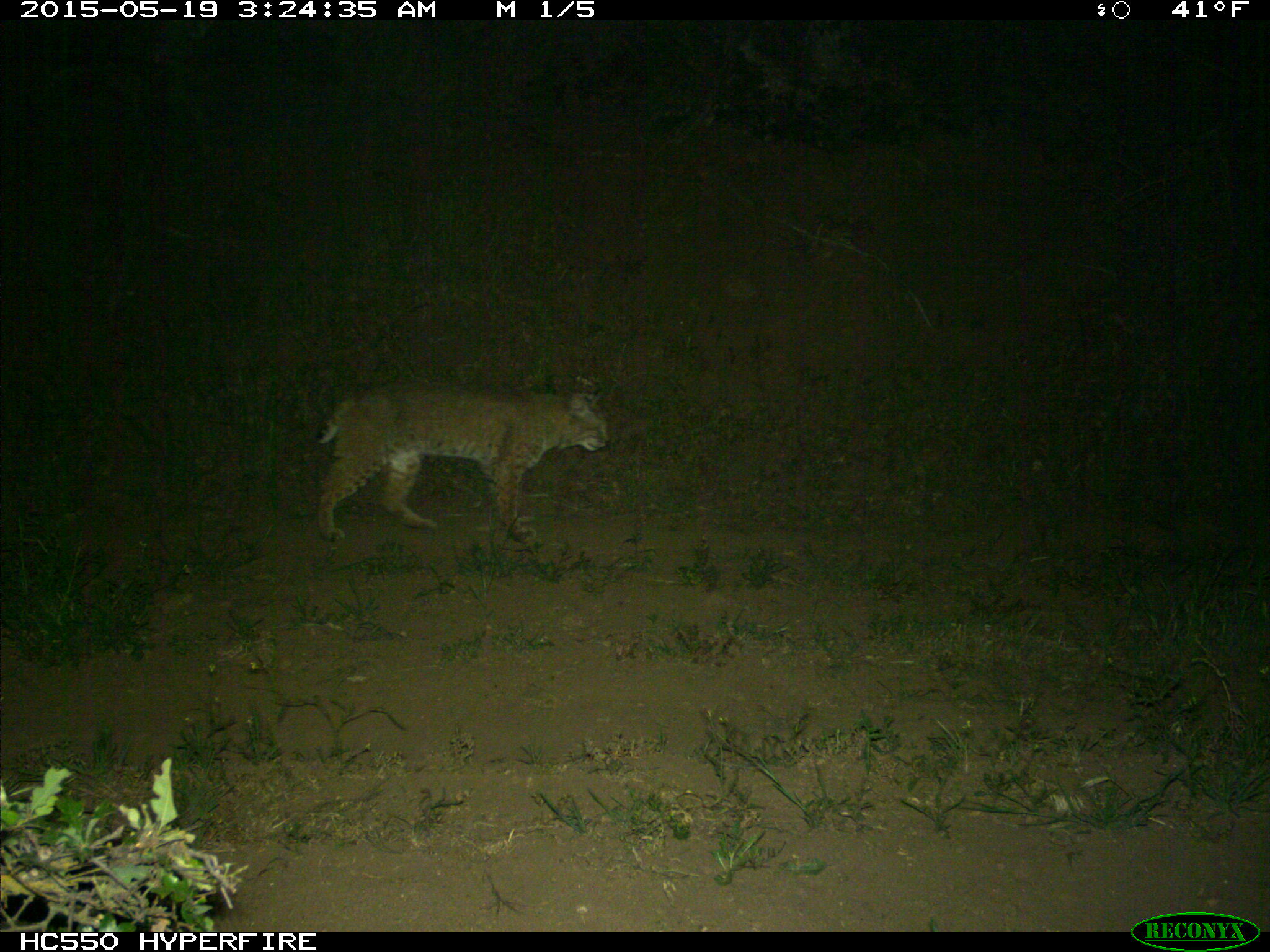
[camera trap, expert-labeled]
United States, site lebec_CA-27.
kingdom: Animalia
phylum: Chordata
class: Mammalia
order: Carnivora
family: Felidae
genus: Lynx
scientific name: Lynx rufus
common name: bobcat